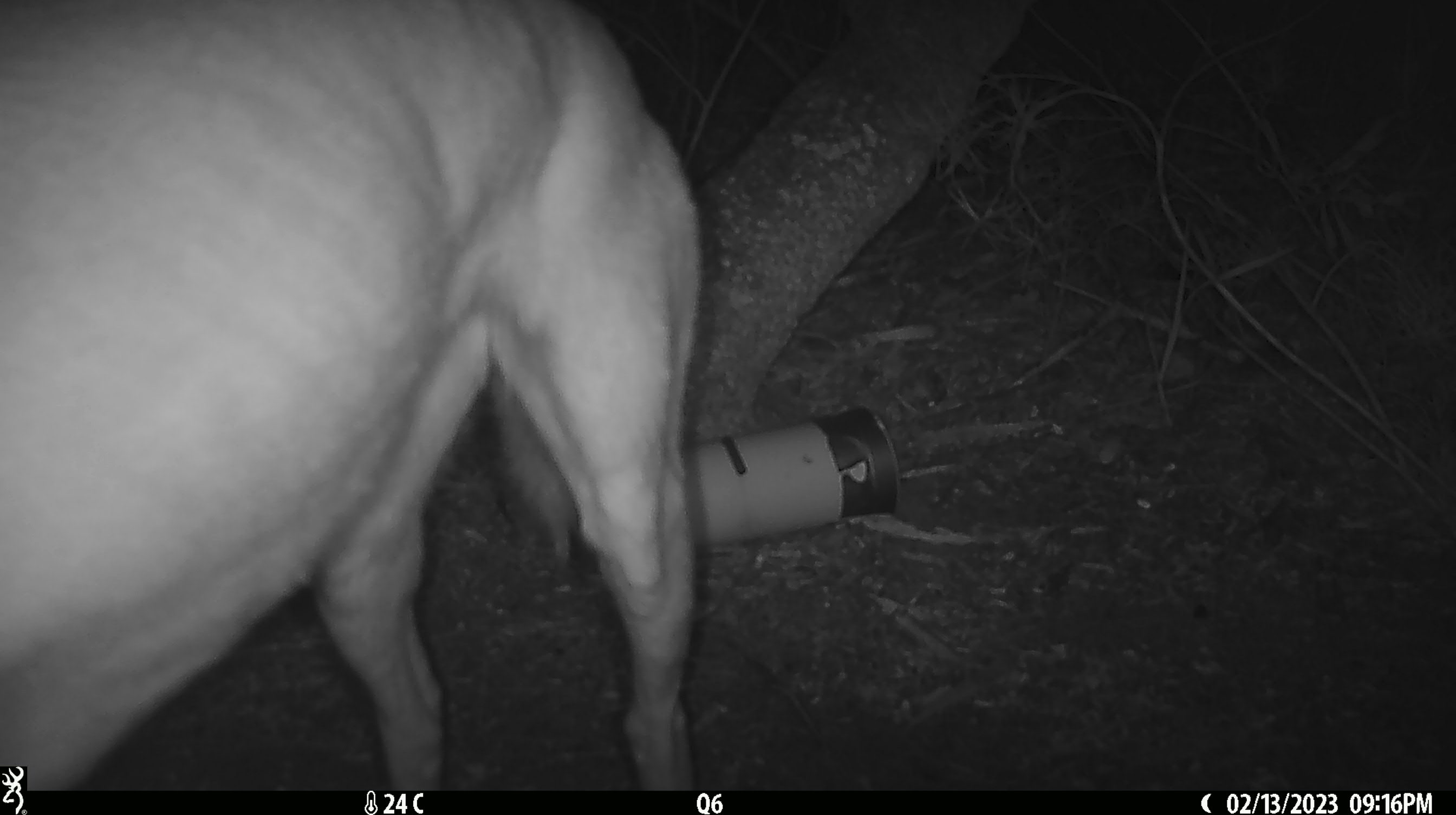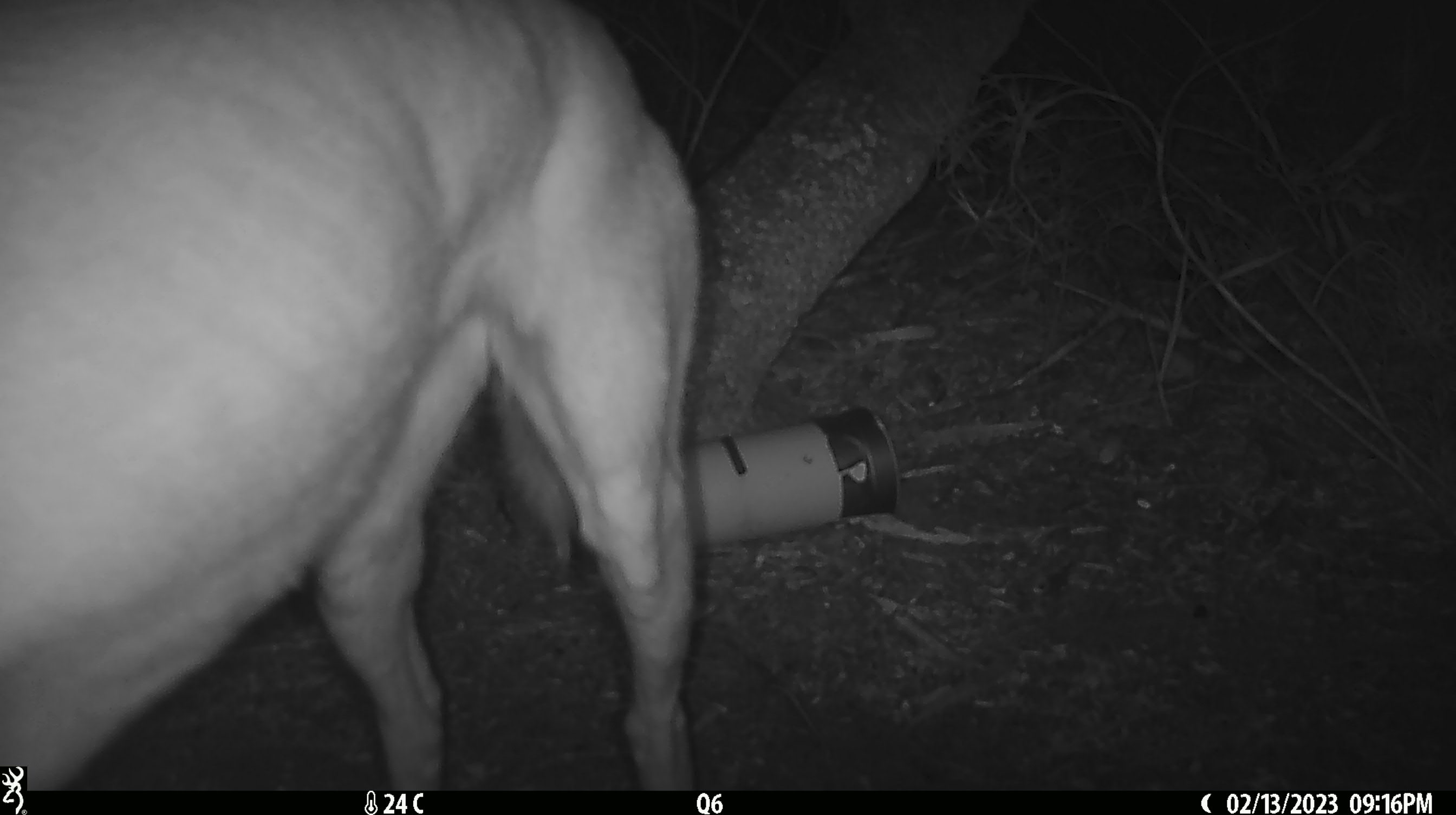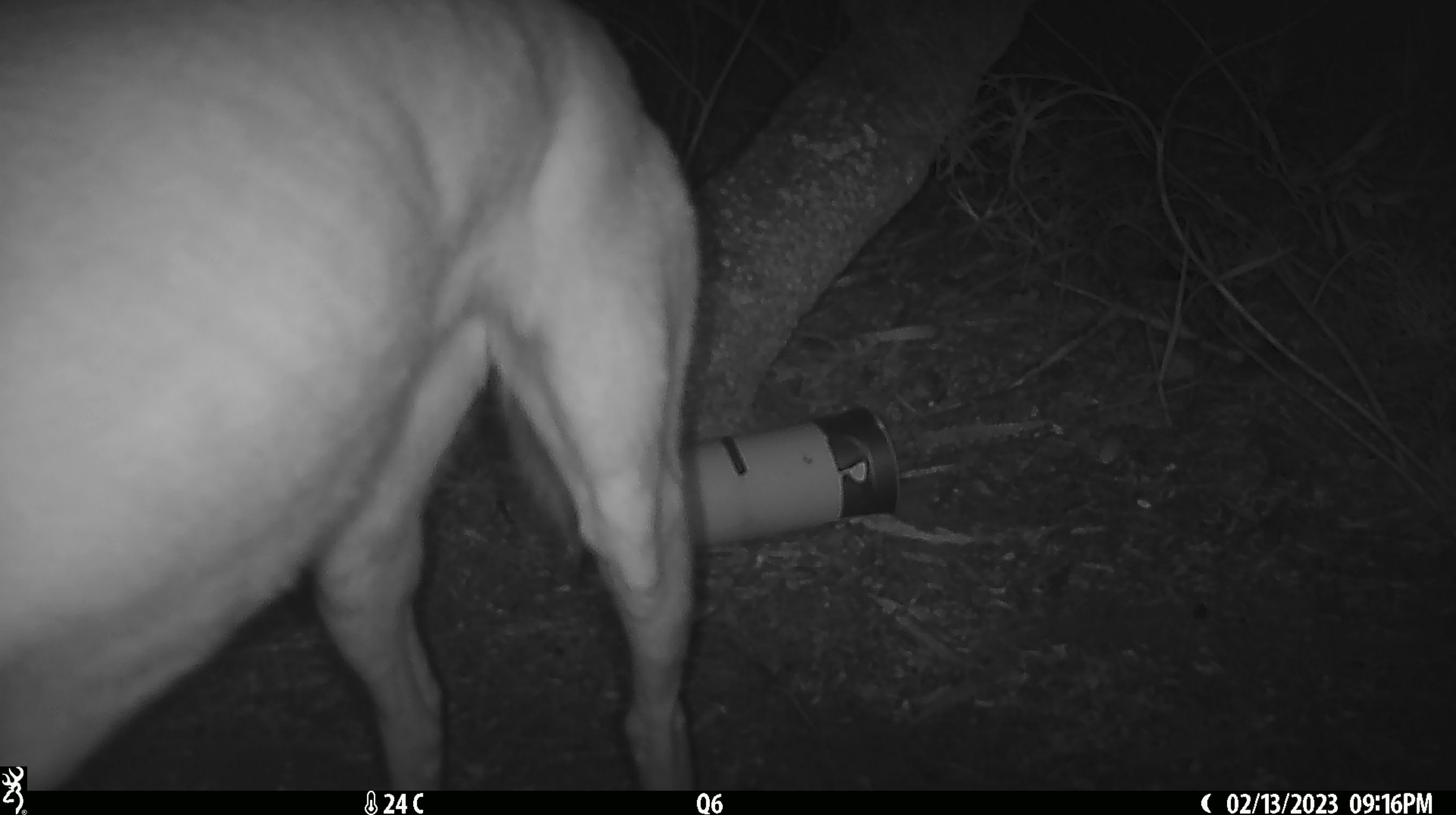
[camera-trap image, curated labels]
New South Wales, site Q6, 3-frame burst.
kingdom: Animalia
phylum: Chordata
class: Mammalia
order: Carnivora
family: Canidae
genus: Canis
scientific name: Canis familiaris dingo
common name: dingo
Dingo (Canis familiaris dingo).